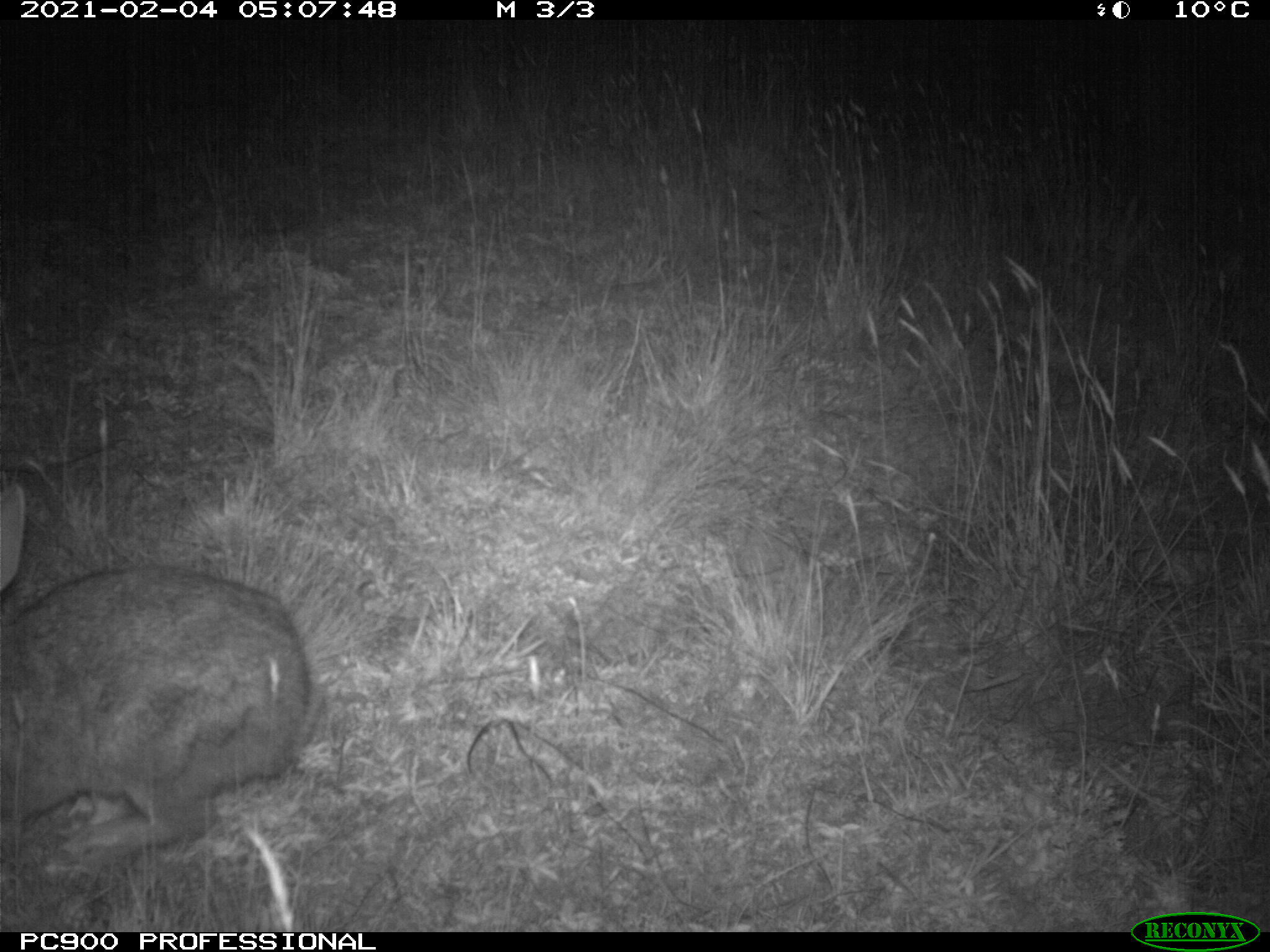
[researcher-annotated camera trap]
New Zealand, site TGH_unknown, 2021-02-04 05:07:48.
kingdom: Animalia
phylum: Chordata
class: Mammalia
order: Lagomorpha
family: Leporidae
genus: Oryctolagus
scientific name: Oryctolagus cuniculus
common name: european rabbit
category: rabbit